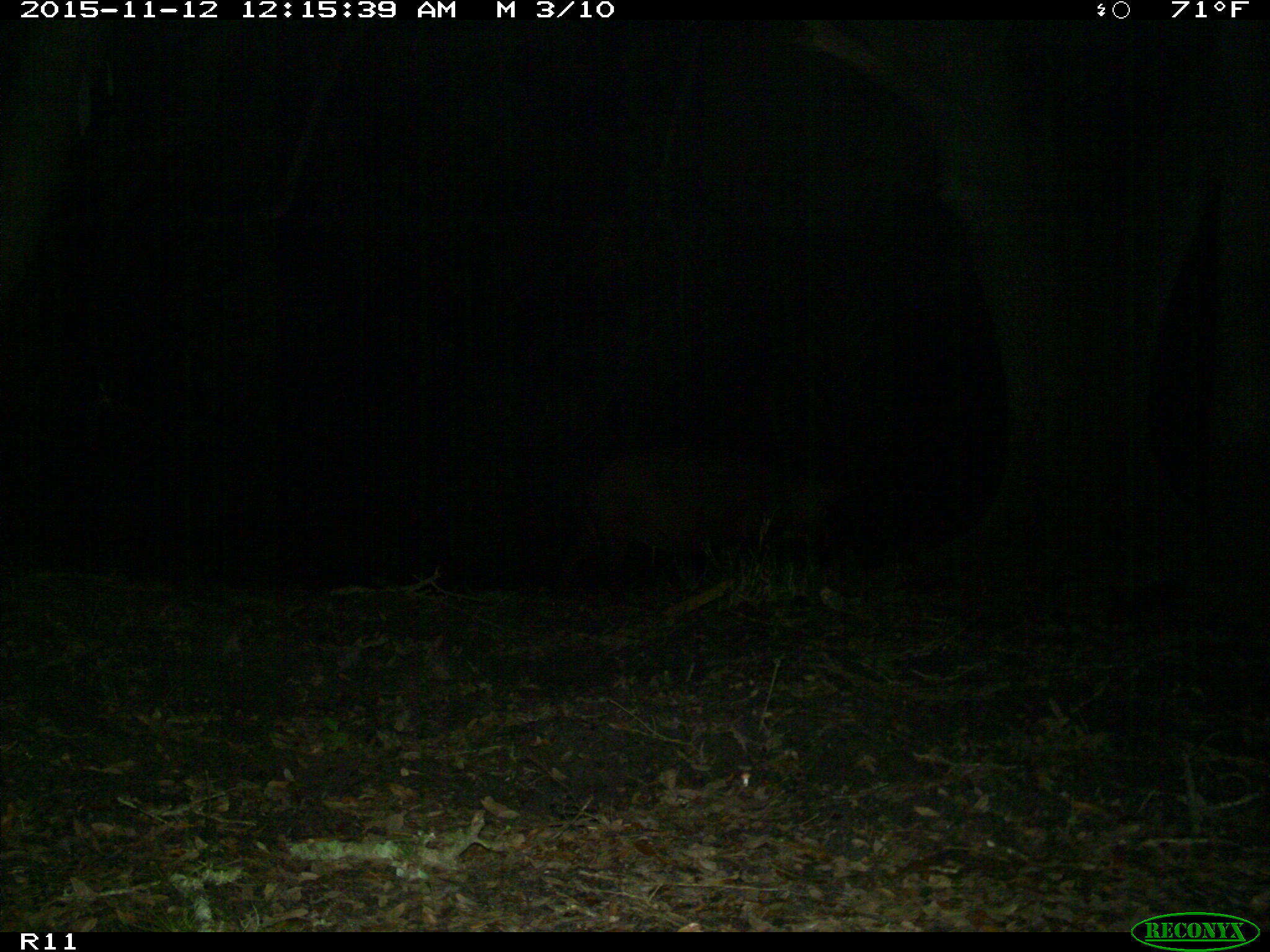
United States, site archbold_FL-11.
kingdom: Animalia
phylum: Chordata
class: Mammalia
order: Artiodactyla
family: Suidae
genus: Sus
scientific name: Sus scrofa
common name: wild boar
Sus scrofa (wild boar).